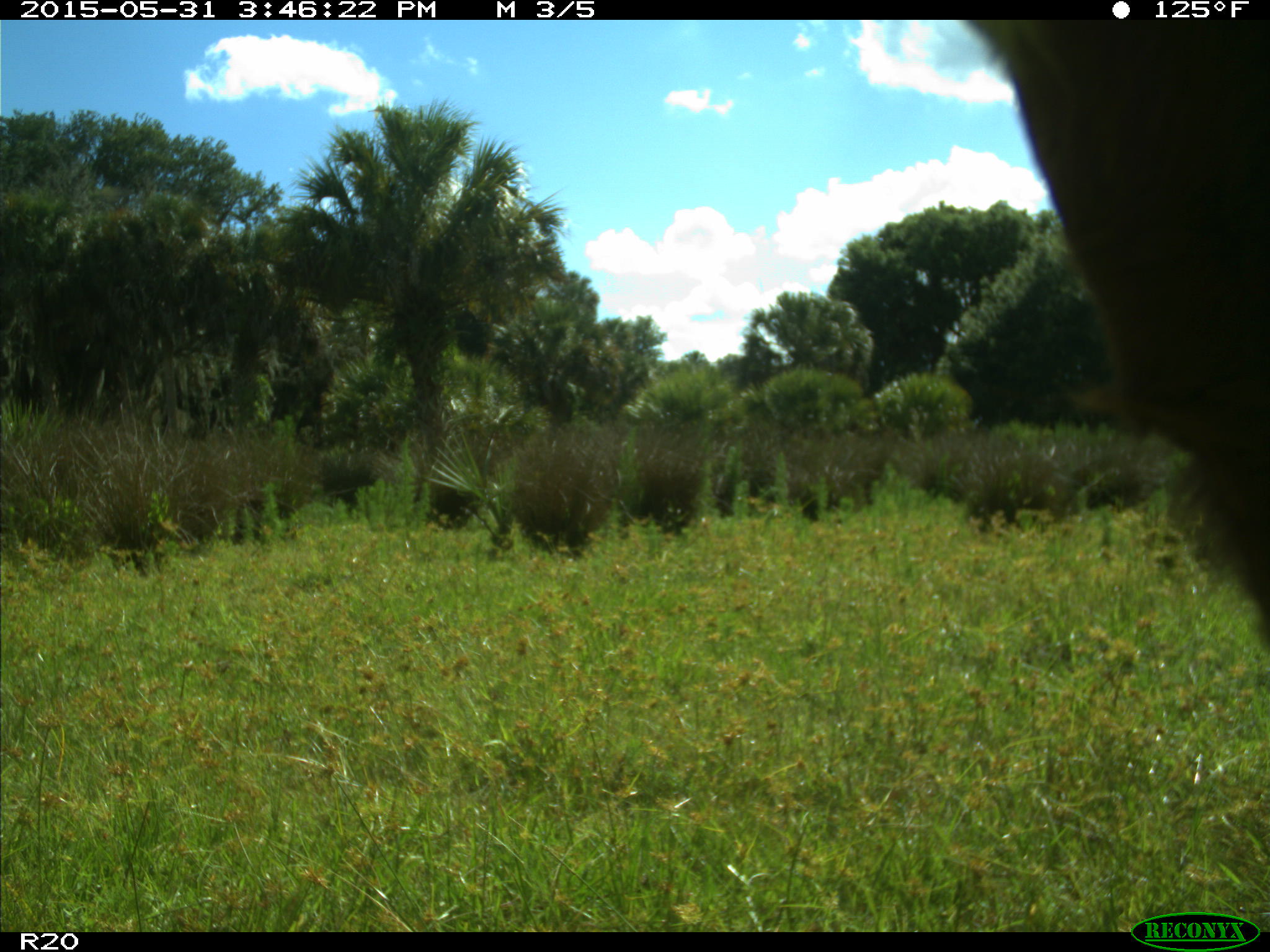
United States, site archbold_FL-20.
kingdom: Animalia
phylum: Chordata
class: Mammalia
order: Artiodactyla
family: Bovidae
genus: Bos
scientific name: Bos taurus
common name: domestic cow